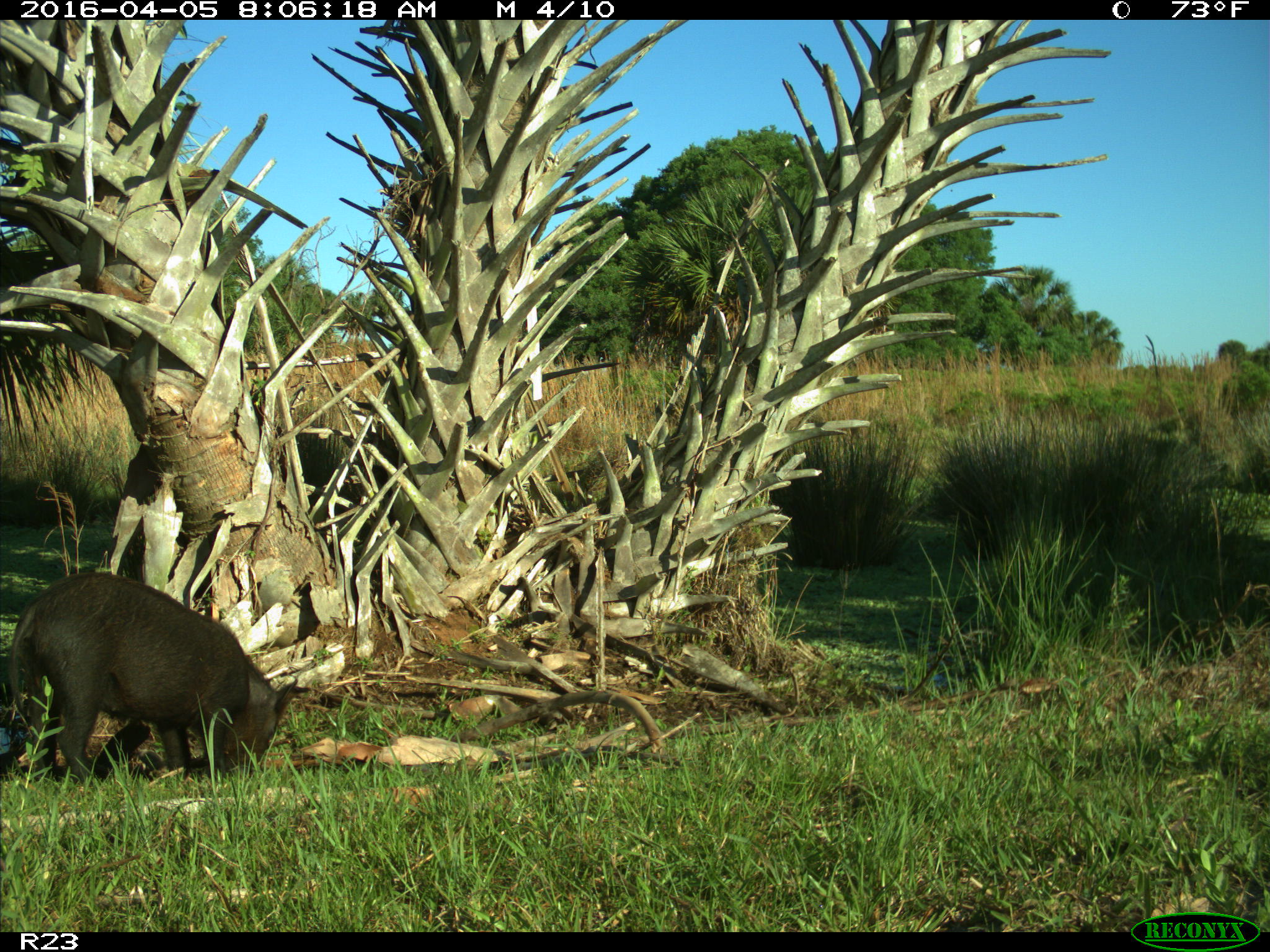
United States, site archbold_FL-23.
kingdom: Animalia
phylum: Chordata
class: Mammalia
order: Artiodactyla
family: Suidae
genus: Sus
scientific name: Sus scrofa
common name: wild boar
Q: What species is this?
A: Sus scrofa (wild boar).